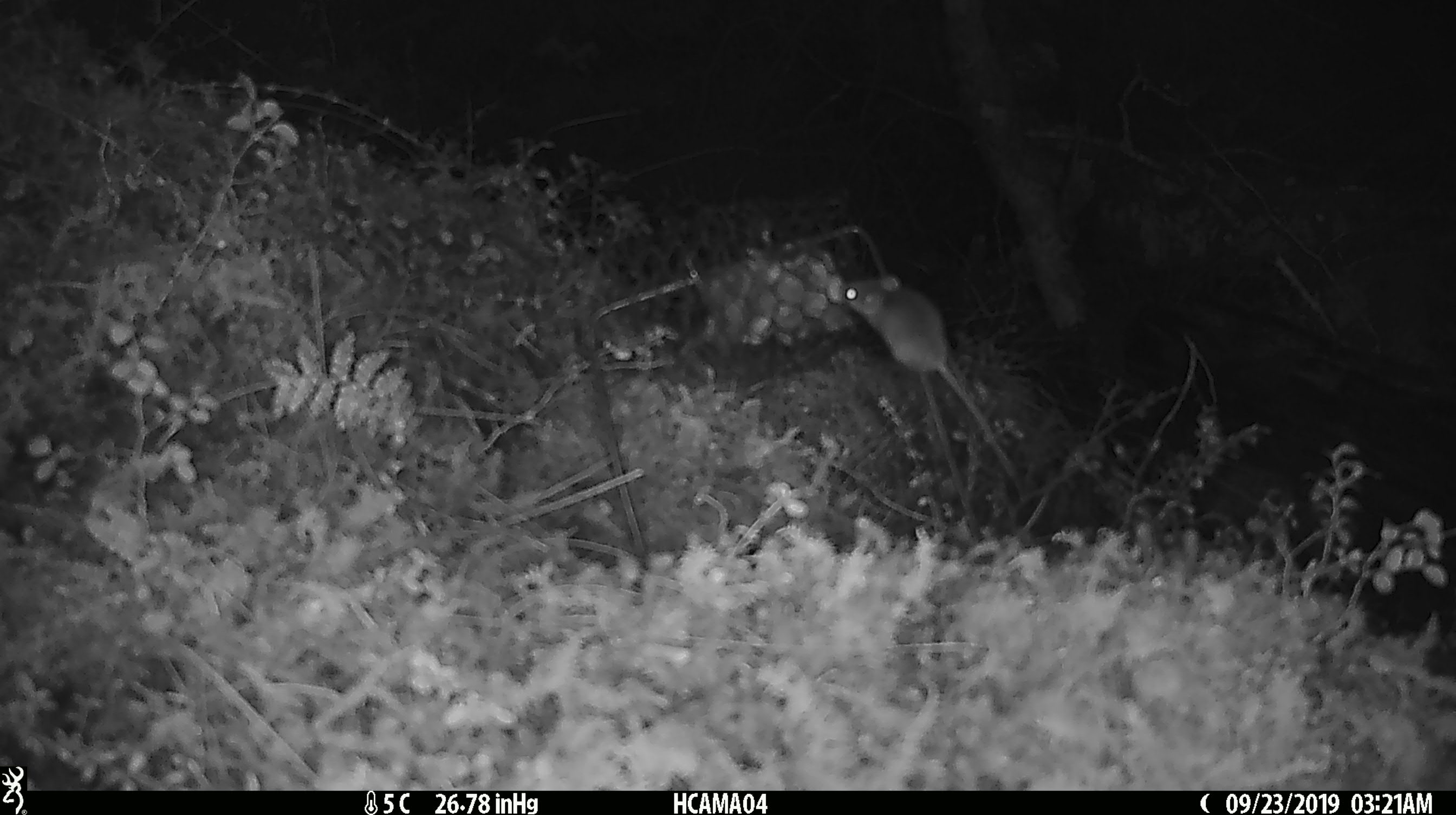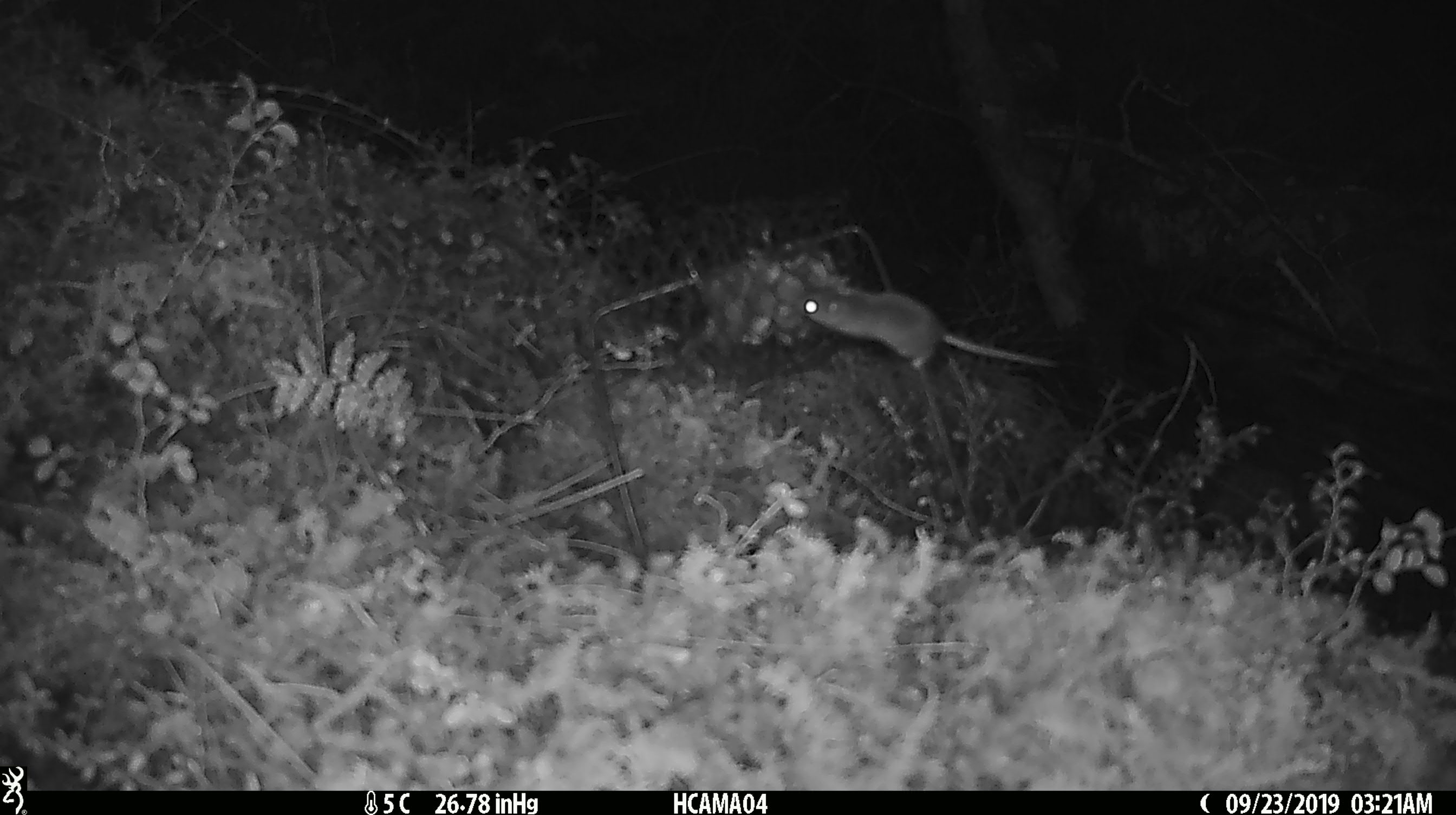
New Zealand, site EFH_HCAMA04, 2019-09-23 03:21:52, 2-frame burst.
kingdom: Animalia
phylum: Chordata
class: Mammalia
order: Rodentia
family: Muridae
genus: Mus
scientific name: Mus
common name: mouse